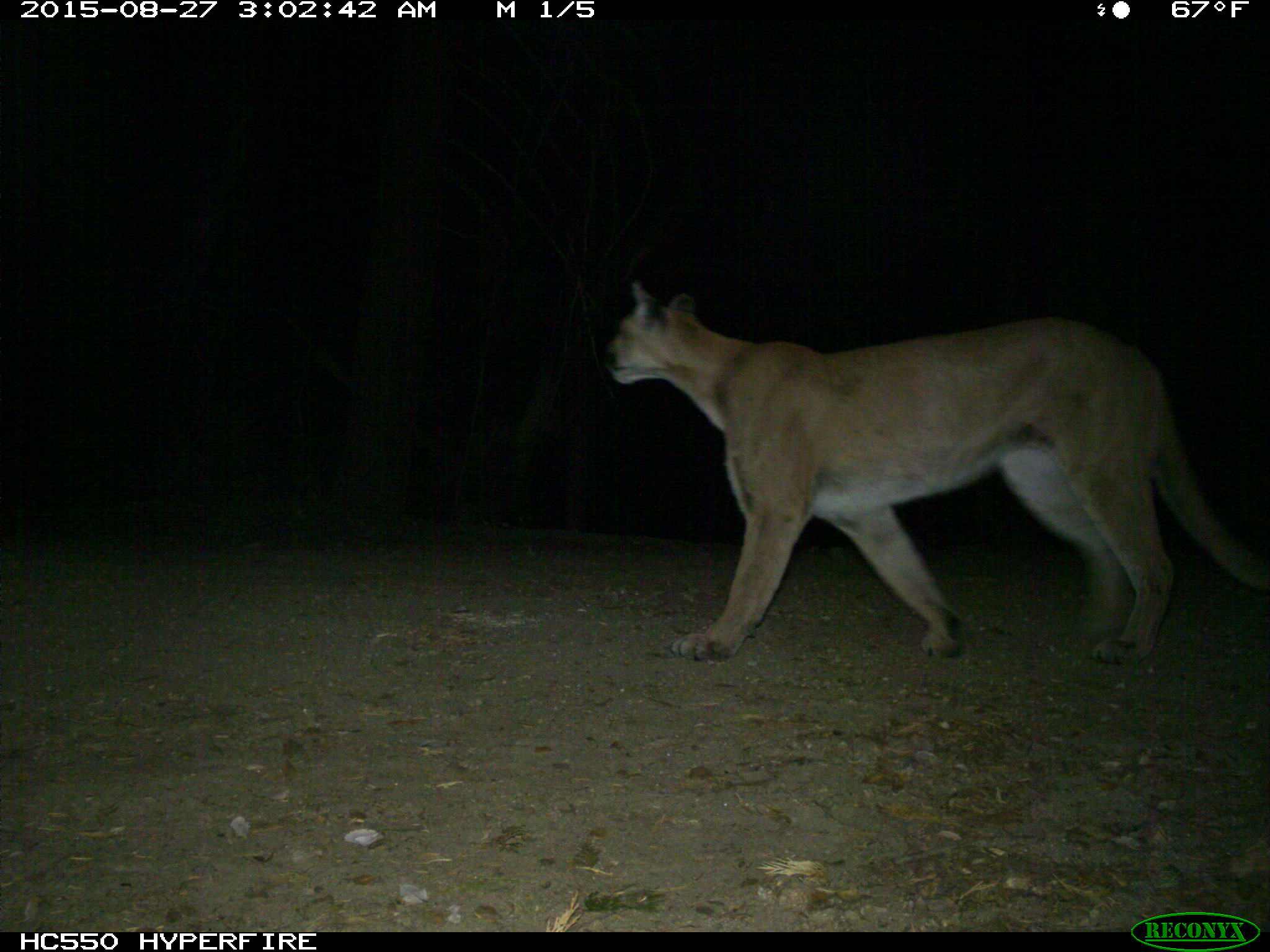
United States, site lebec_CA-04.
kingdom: Animalia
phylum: Chordata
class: Mammalia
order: Carnivora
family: Felidae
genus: Puma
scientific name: Puma concolor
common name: mountain lion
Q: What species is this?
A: Puma concolor (mountain lion).